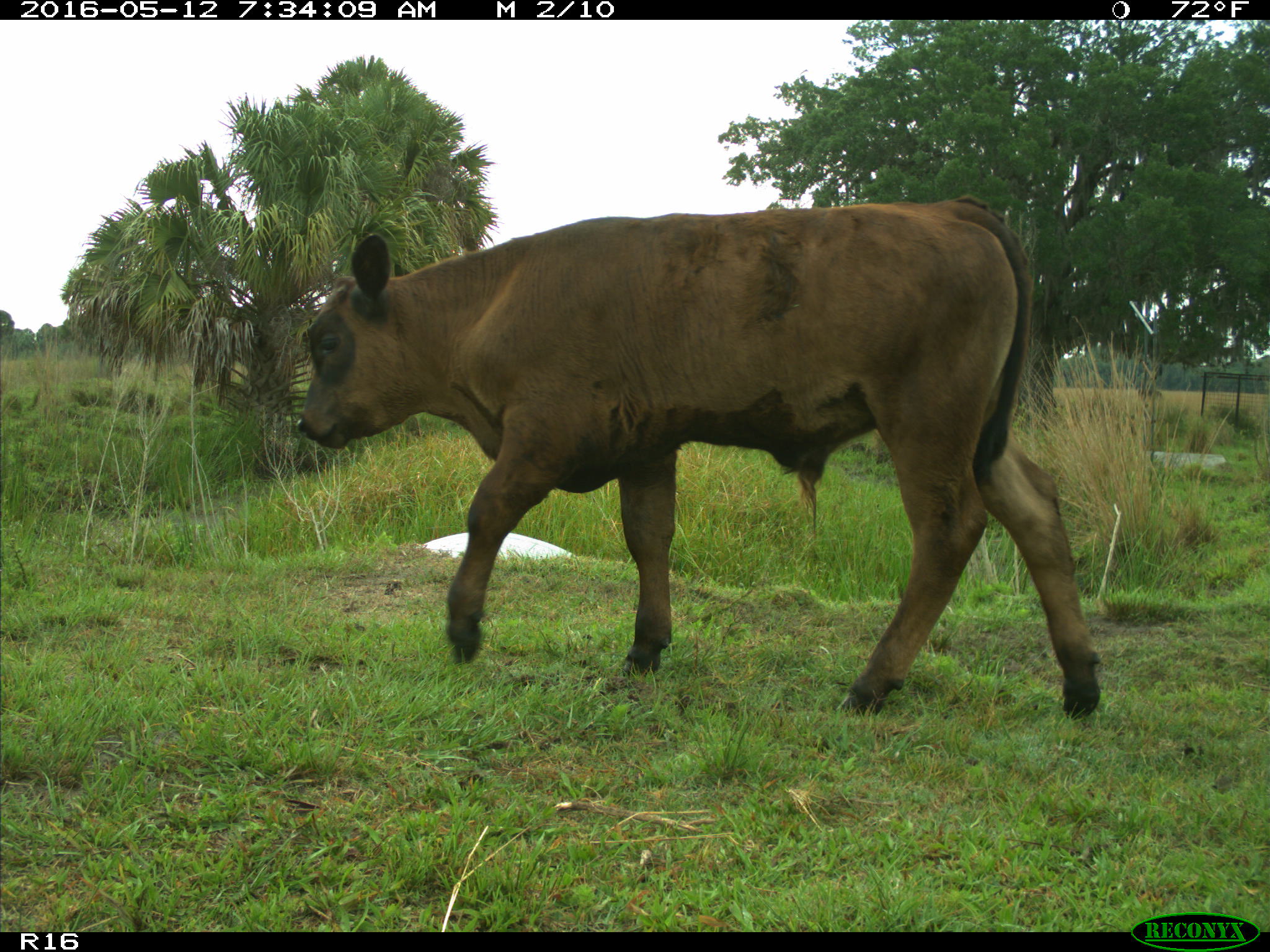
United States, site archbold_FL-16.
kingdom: Animalia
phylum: Chordata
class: Mammalia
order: Artiodactyla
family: Bovidae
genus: Bos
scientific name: Bos taurus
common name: domestic cow